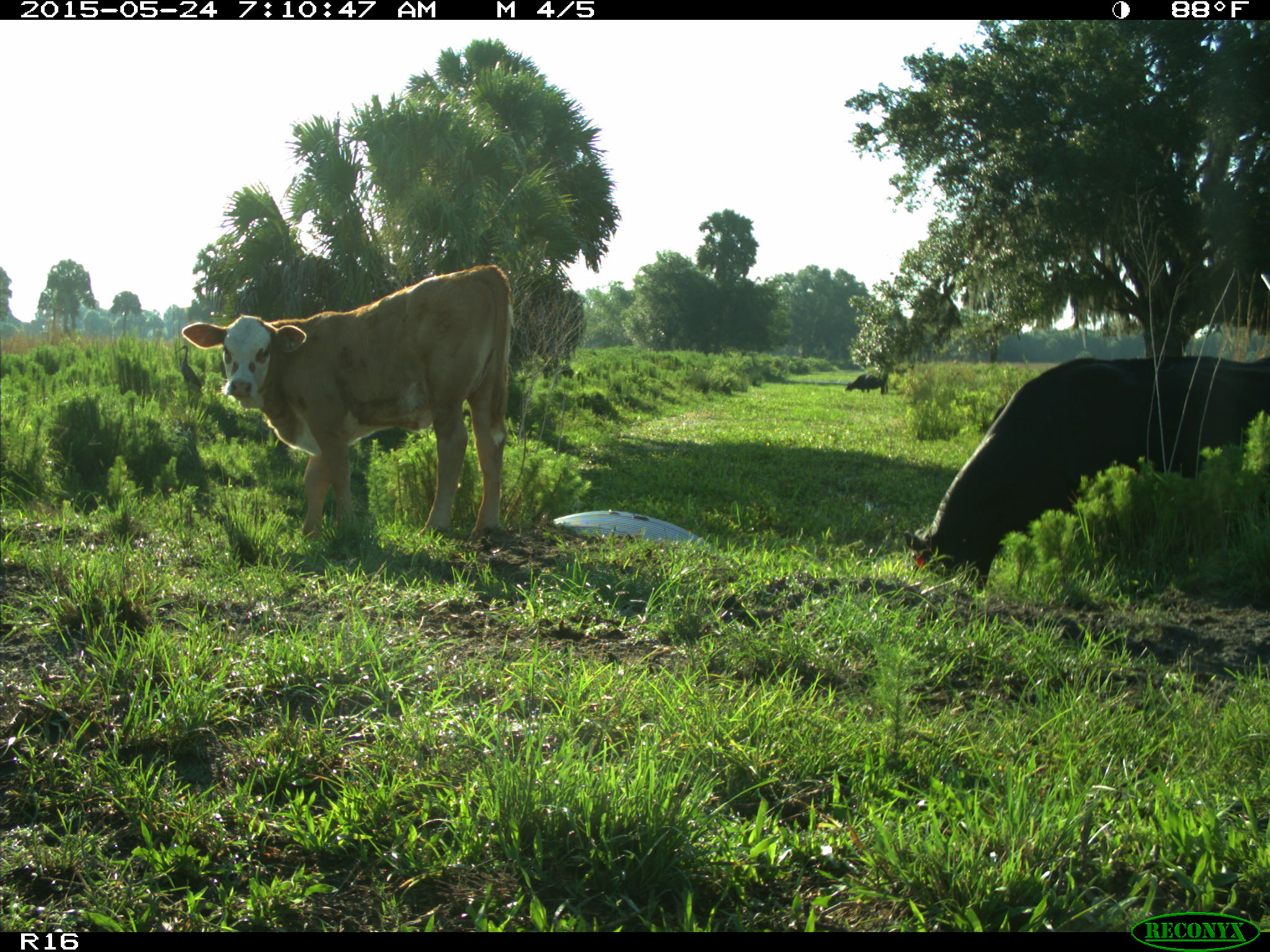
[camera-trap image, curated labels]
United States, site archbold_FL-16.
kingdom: Animalia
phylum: Chordata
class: Mammalia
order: Artiodactyla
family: Bovidae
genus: Bos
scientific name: Bos taurus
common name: domestic cow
Bos taurus (domestic cow).